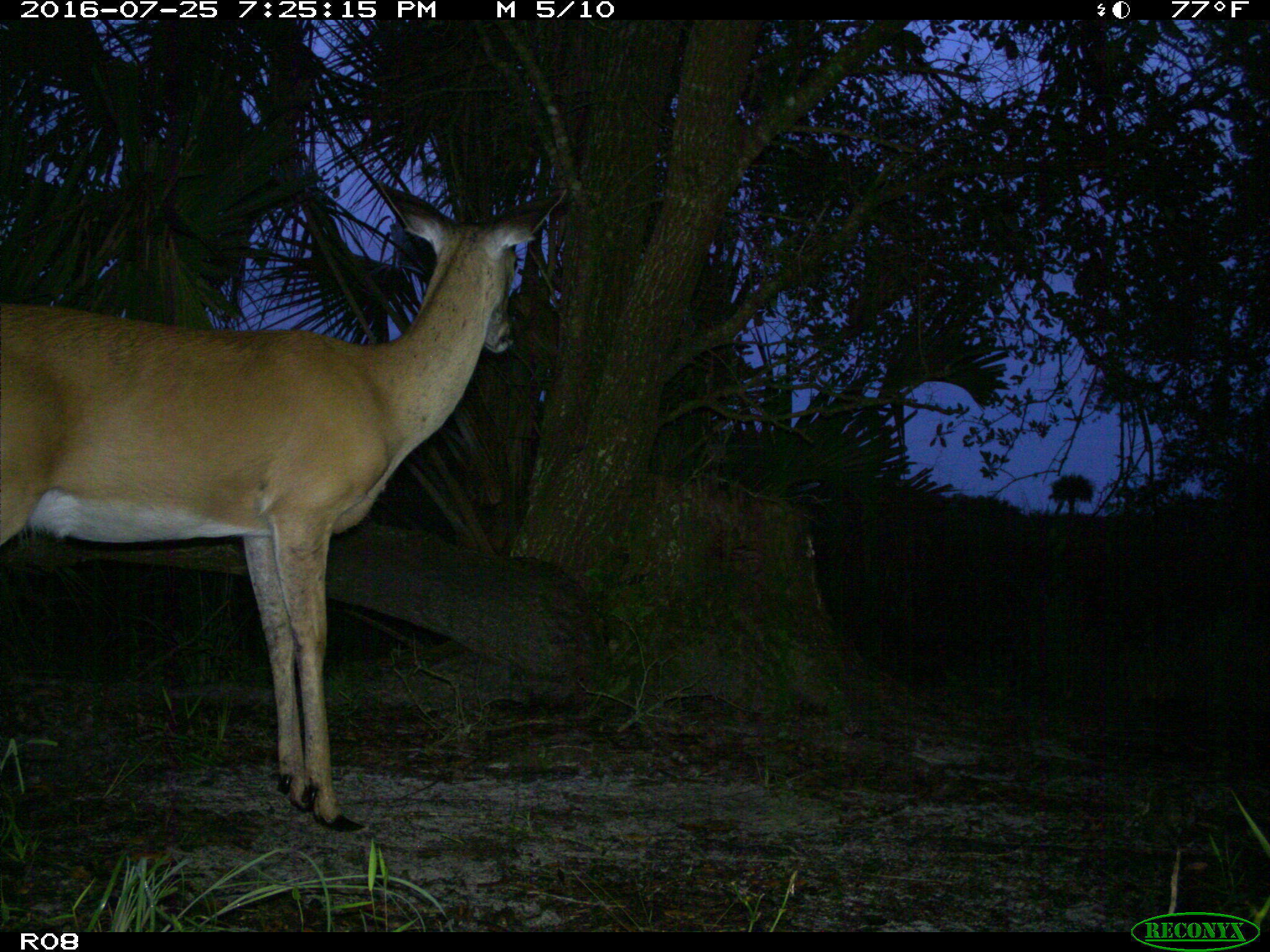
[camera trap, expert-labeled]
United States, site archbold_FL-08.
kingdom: Animalia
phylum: Chordata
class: Mammalia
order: Artiodactyla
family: Cervidae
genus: Odocoileus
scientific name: Odocoileus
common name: deer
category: unidentified deer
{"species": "unidentified deer (deer) (Odocoileus)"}